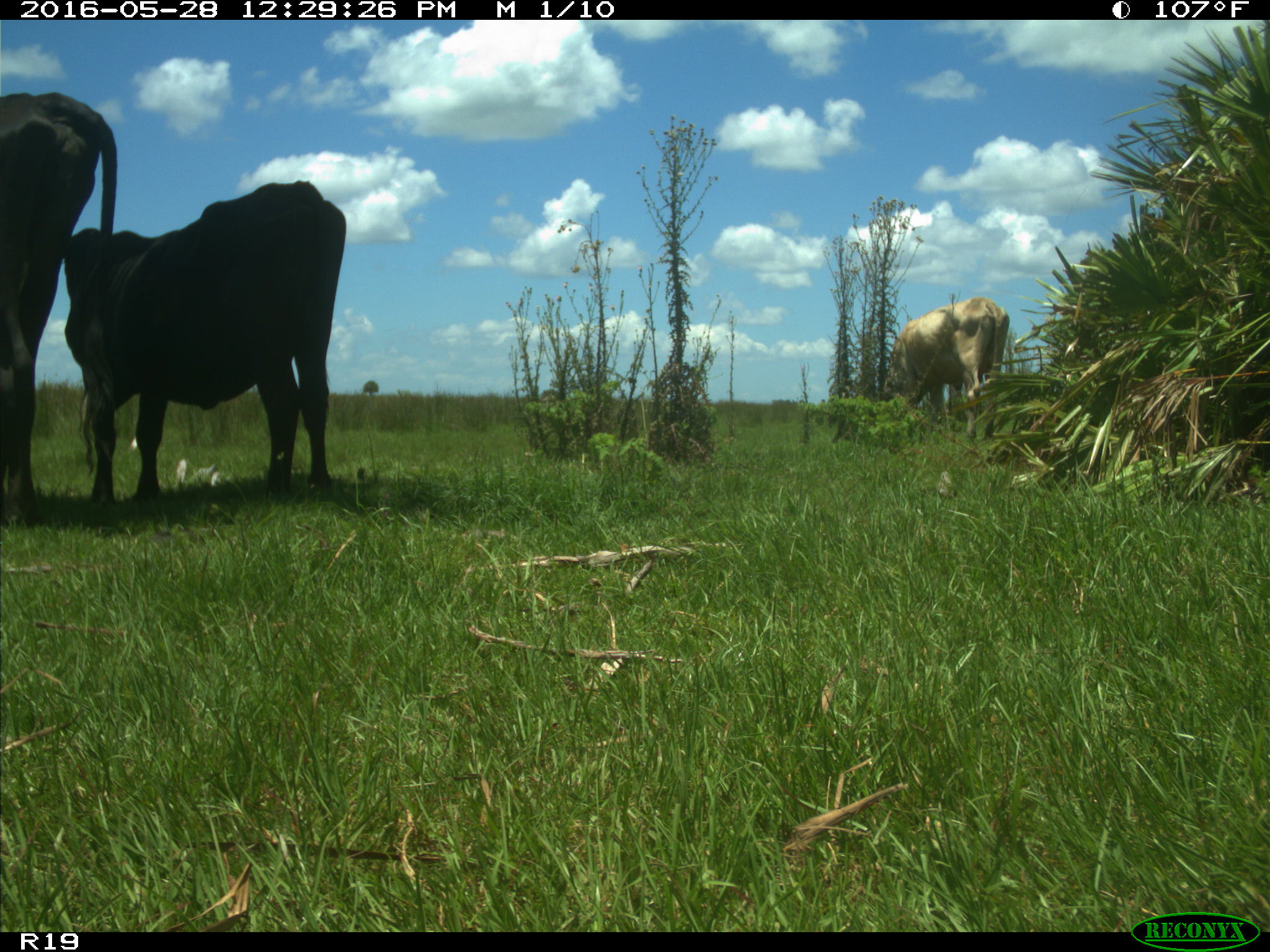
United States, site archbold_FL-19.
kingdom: Animalia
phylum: Chordata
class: Mammalia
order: Artiodactyla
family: Bovidae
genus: Bos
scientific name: Bos taurus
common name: domestic cow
Bos taurus (domestic cow).